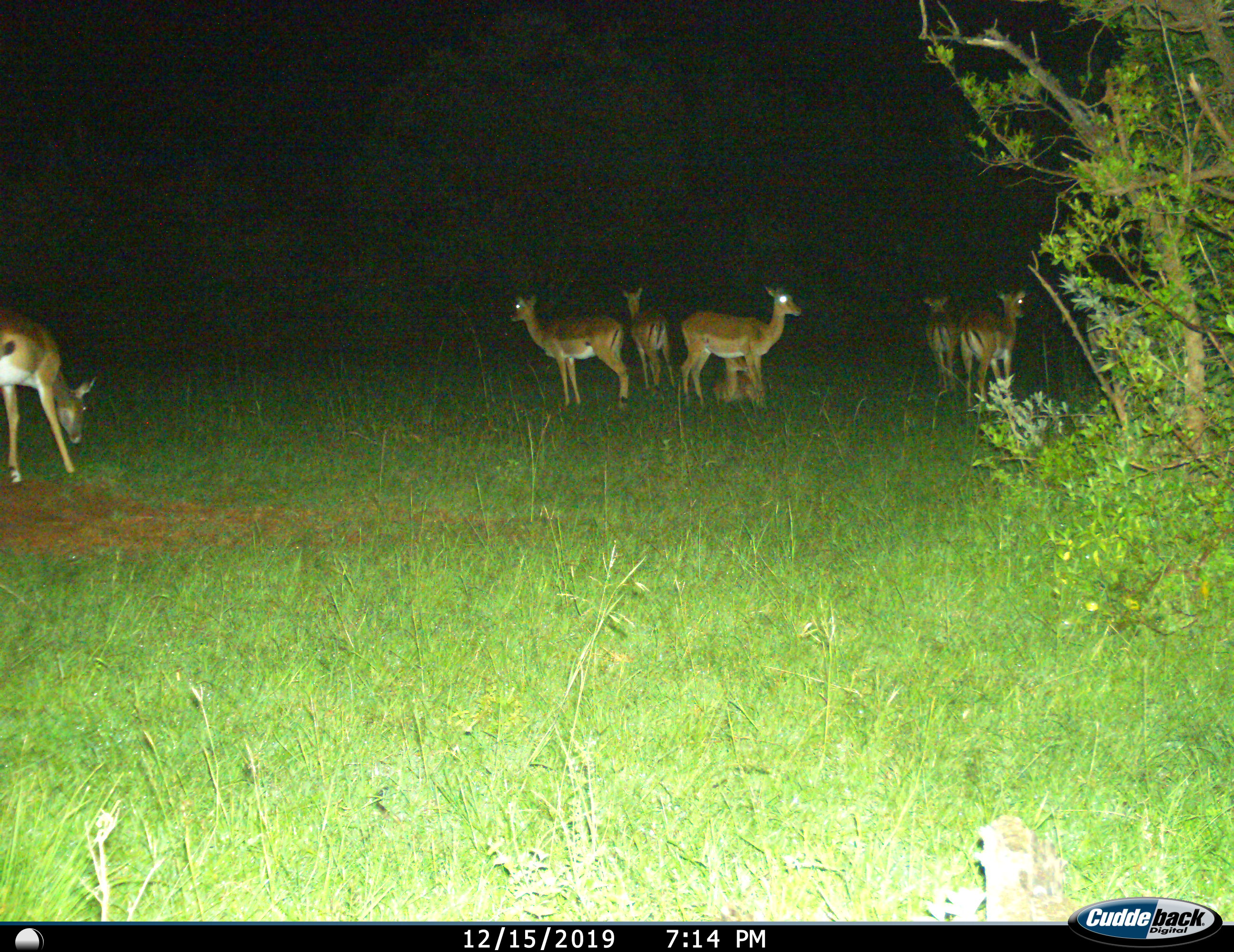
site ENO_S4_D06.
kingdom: Animalia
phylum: Chordata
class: Mammalia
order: Artiodactyla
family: Bovidae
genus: Aepyceros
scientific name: Aepyceros melampus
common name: impala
Impala (Aepyceros melampus), count 7. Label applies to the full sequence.